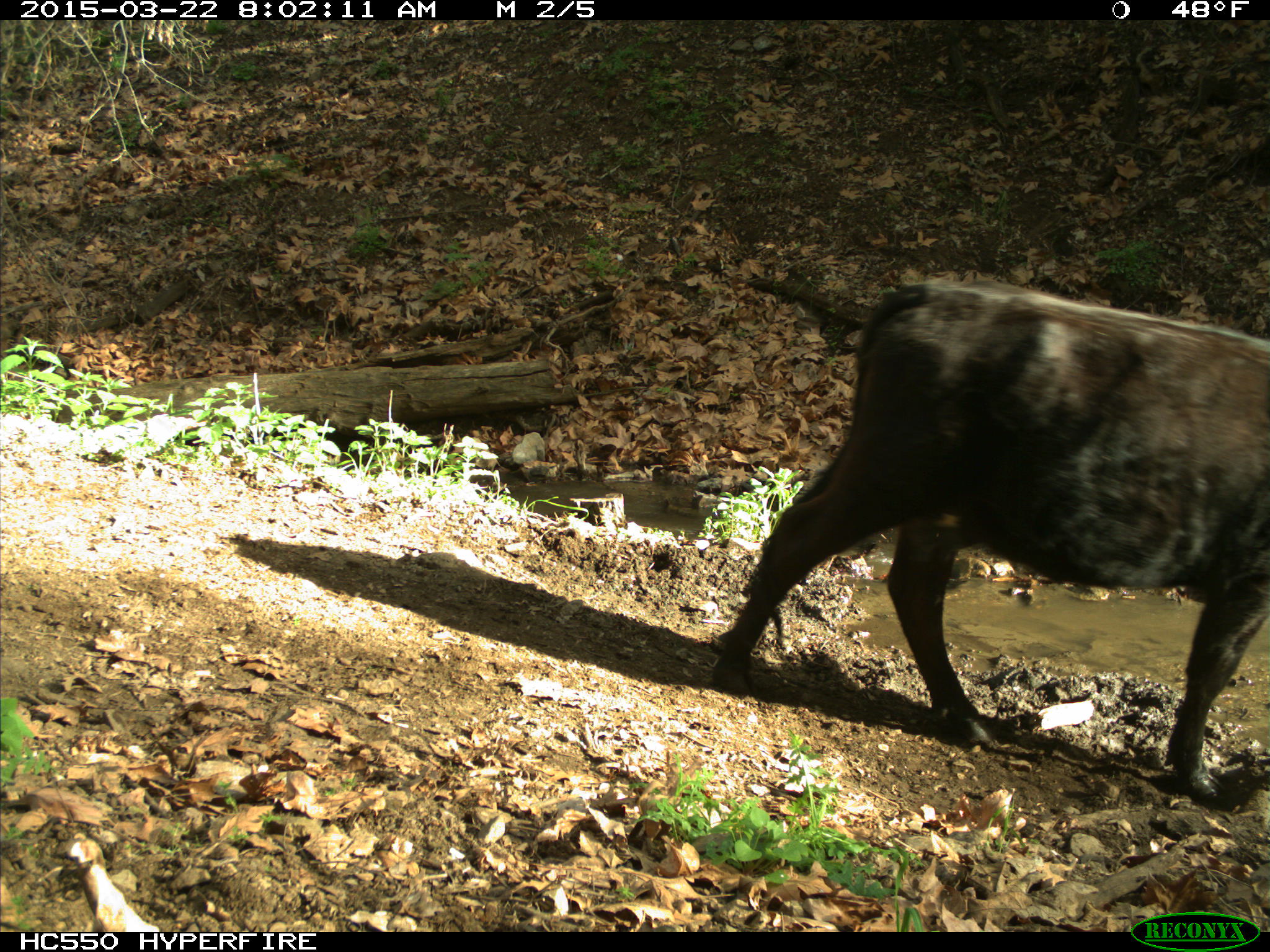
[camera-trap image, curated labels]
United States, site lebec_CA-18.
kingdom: Animalia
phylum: Chordata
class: Mammalia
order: Artiodactyla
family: Bovidae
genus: Bos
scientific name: Bos taurus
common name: domestic cow